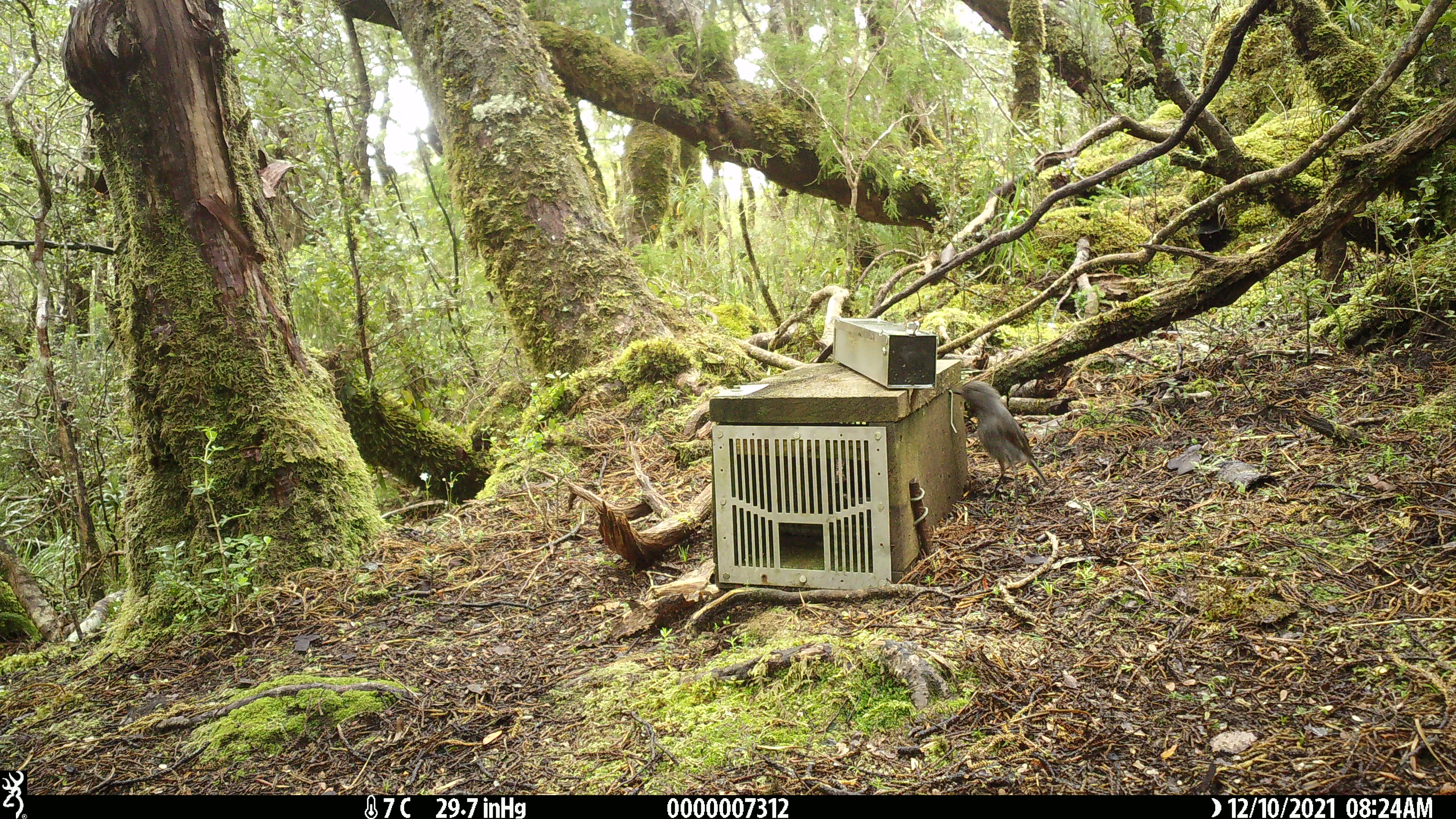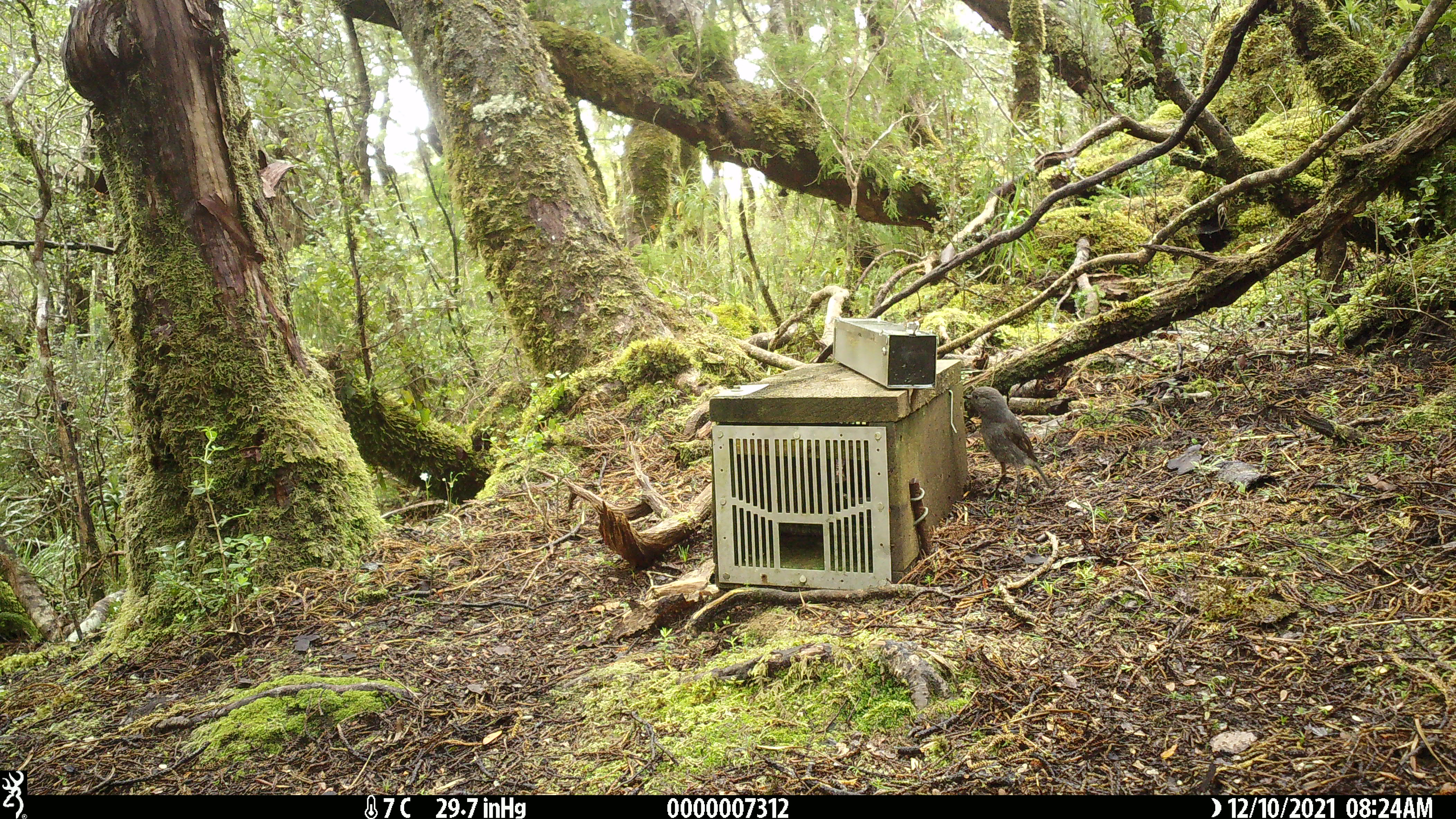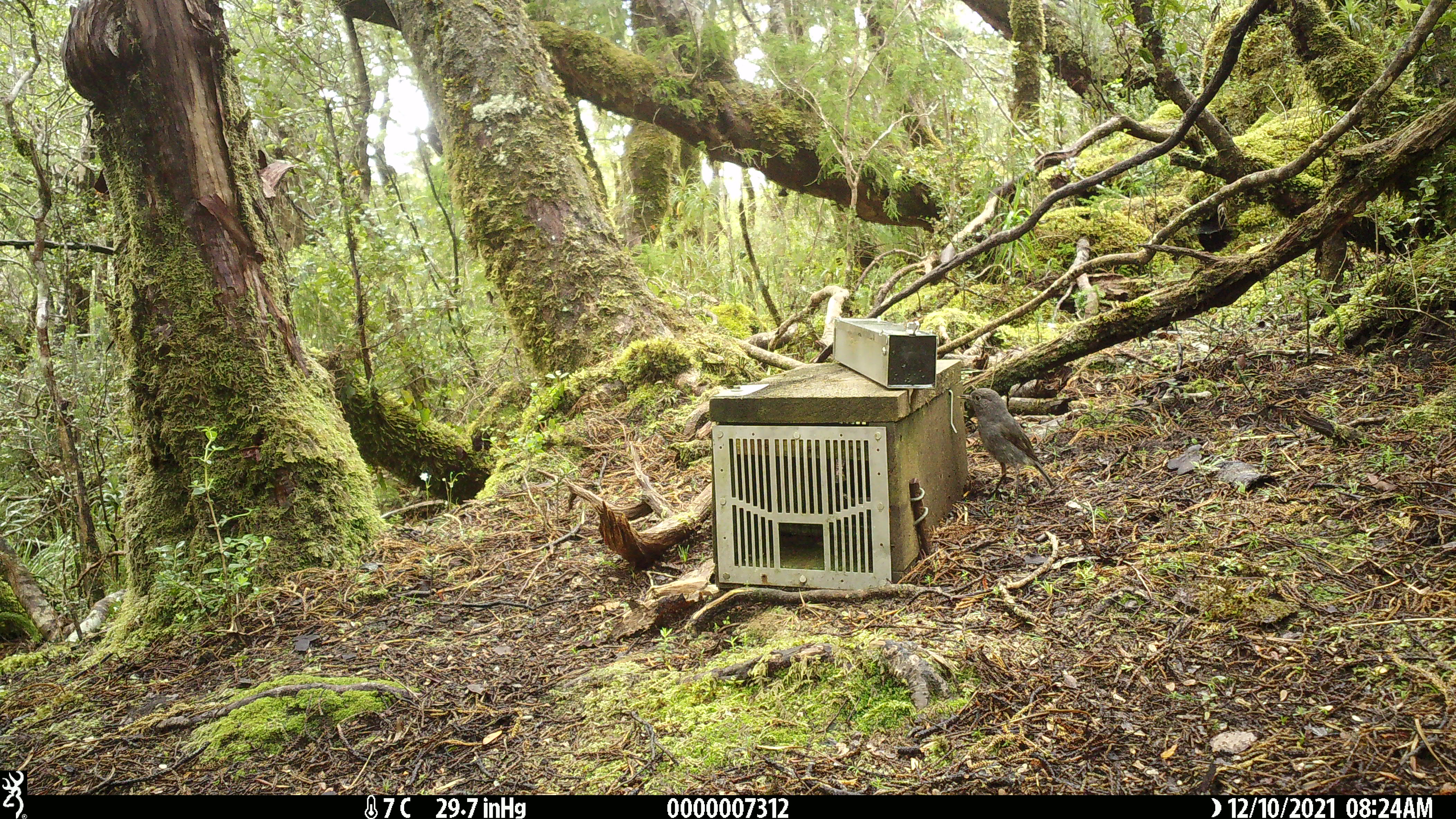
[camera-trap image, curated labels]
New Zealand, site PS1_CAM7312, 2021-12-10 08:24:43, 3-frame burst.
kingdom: Animalia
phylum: Chordata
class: Aves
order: Passeriformes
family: Petroicidae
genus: Petroica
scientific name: Petroica australis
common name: new zealand robin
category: robin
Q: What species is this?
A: Robin (new zealand robin) (Petroica australis).